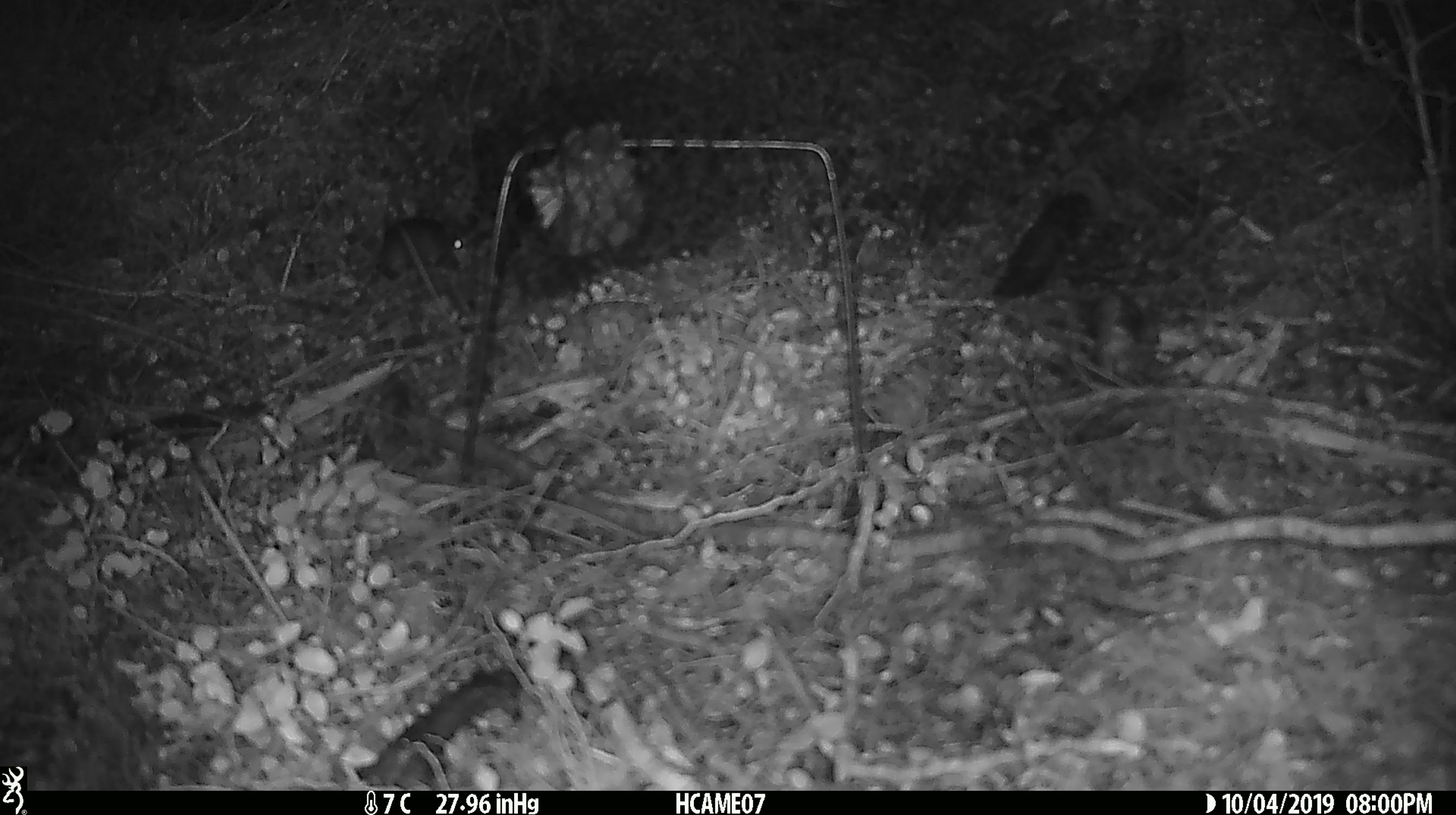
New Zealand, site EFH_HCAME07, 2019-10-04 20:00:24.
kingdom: Animalia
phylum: Chordata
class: Mammalia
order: Rodentia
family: Muridae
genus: Mus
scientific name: Mus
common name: mouse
Mouse (Mus).